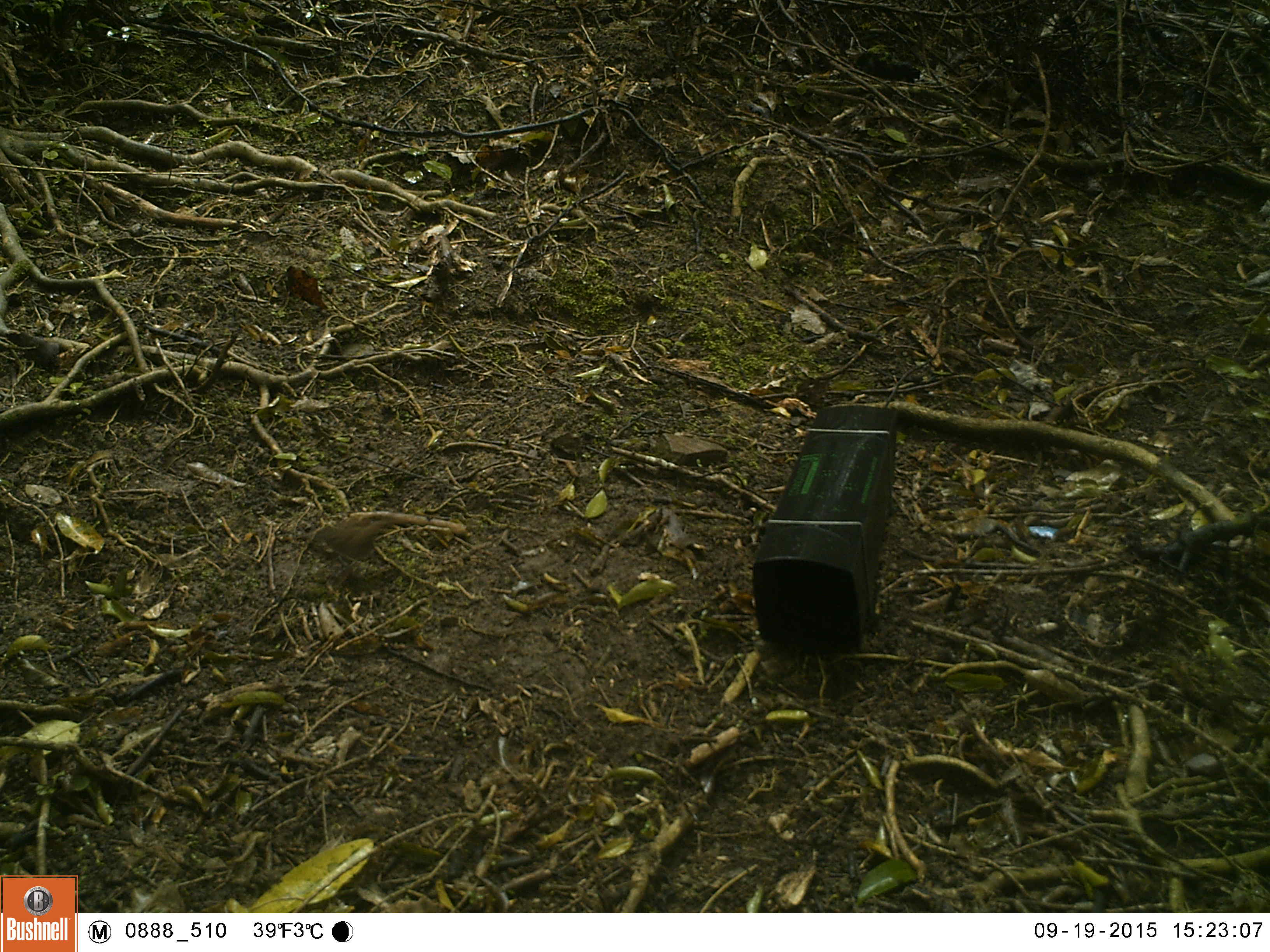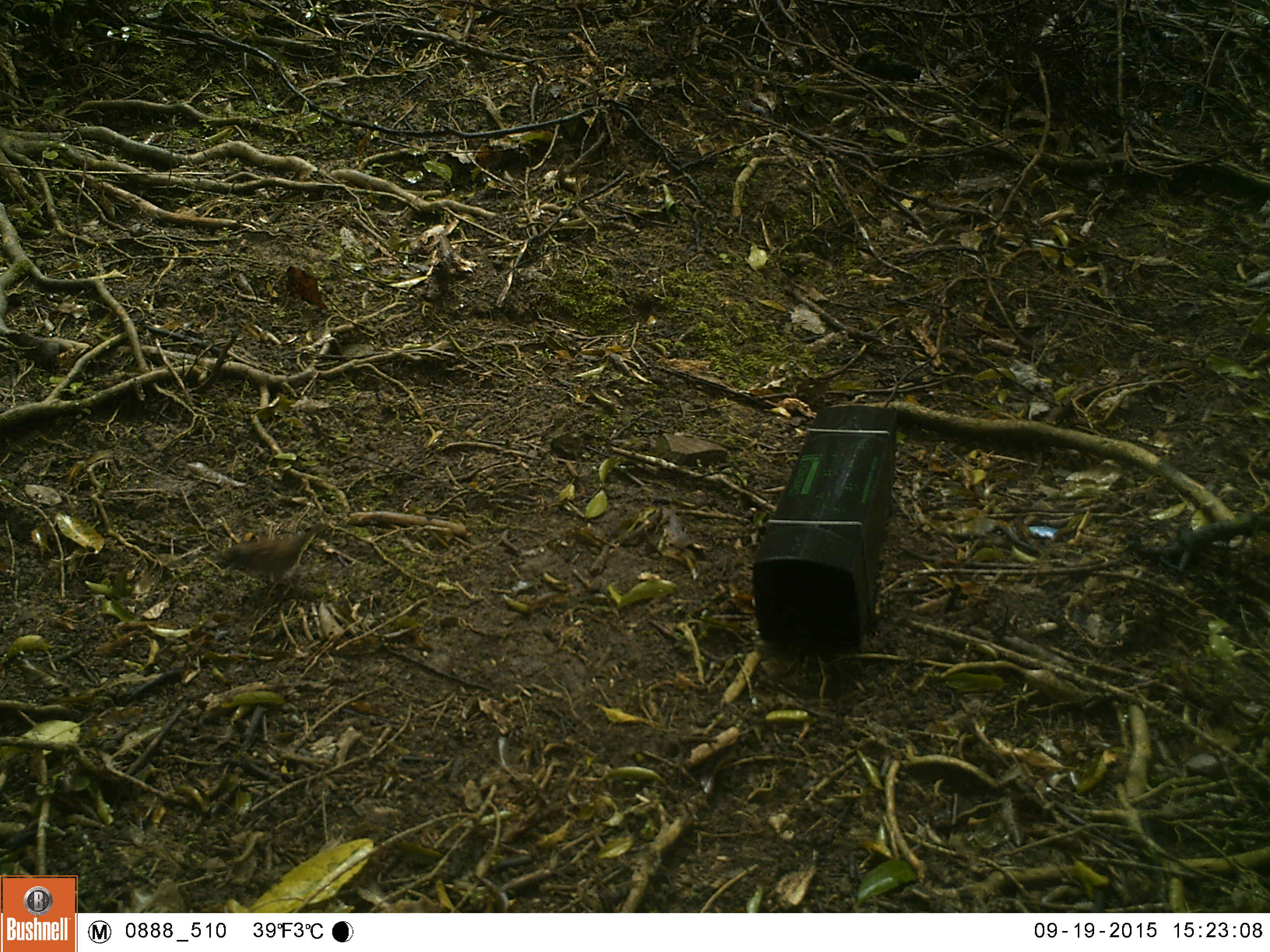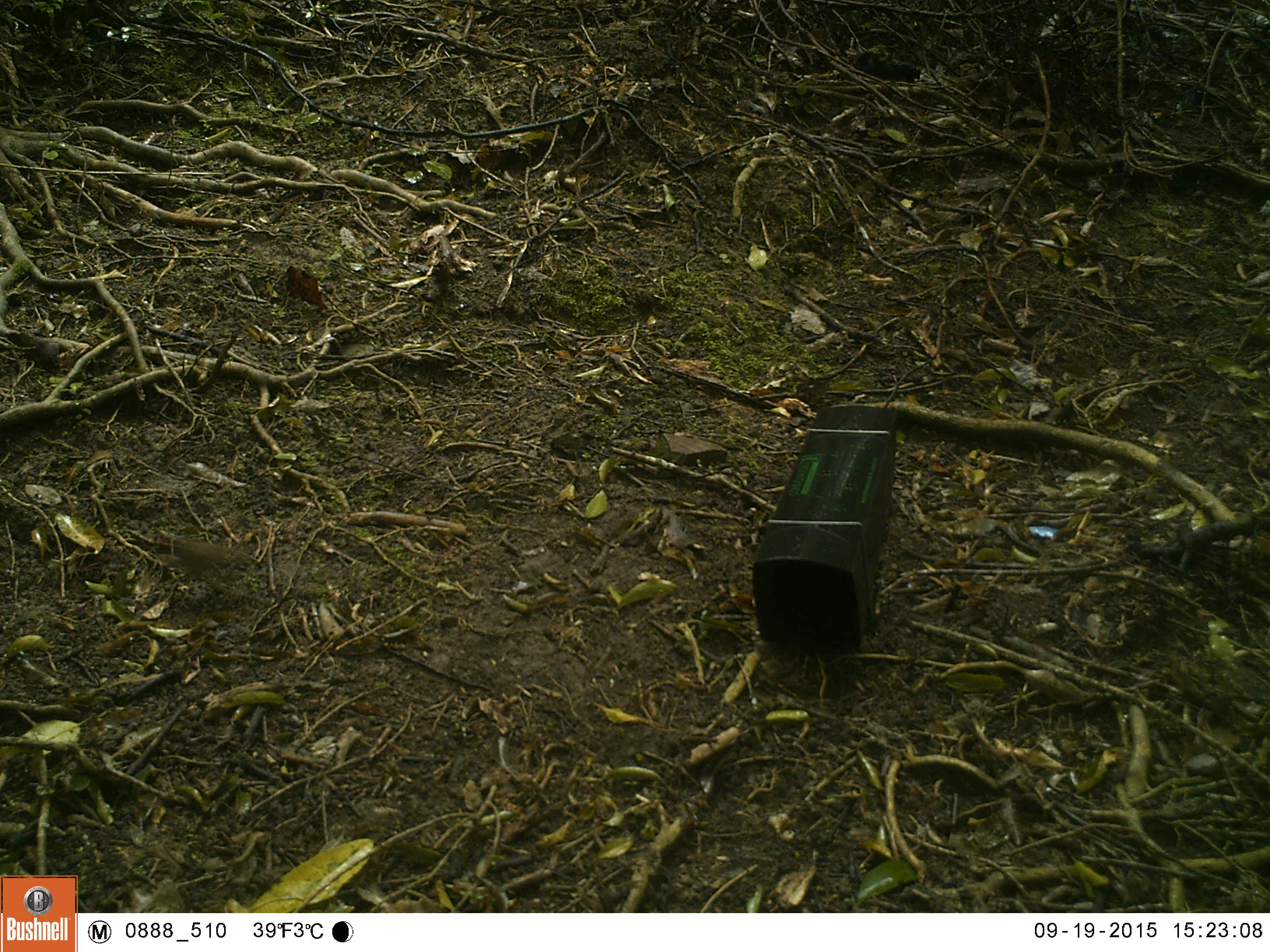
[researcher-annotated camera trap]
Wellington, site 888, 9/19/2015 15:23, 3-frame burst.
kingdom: Animalia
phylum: Chordata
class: Aves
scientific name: Aves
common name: bird